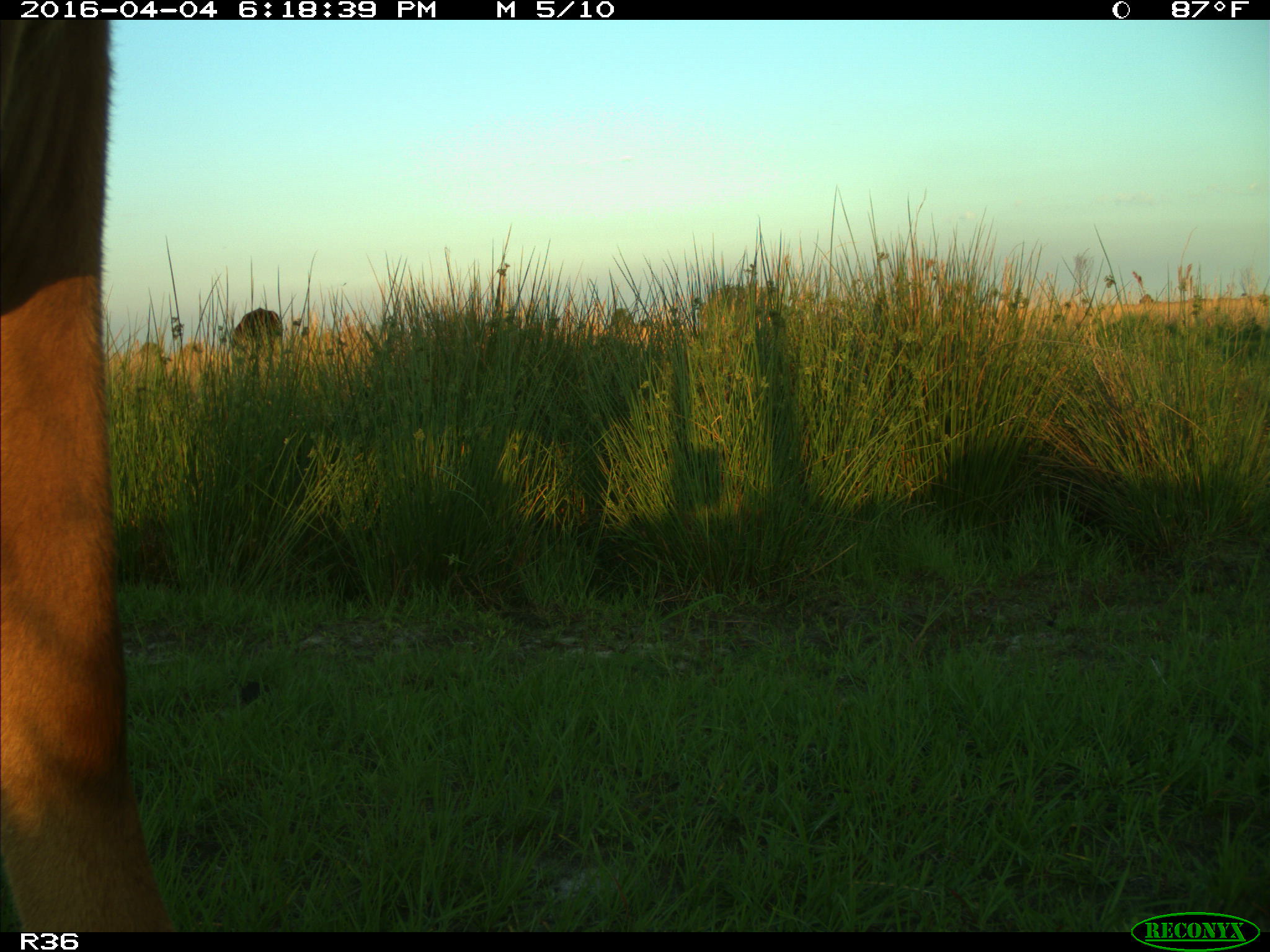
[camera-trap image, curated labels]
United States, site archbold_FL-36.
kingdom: Animalia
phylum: Chordata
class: Mammalia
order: Artiodactyla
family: Bovidae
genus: Bos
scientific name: Bos taurus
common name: domestic cow